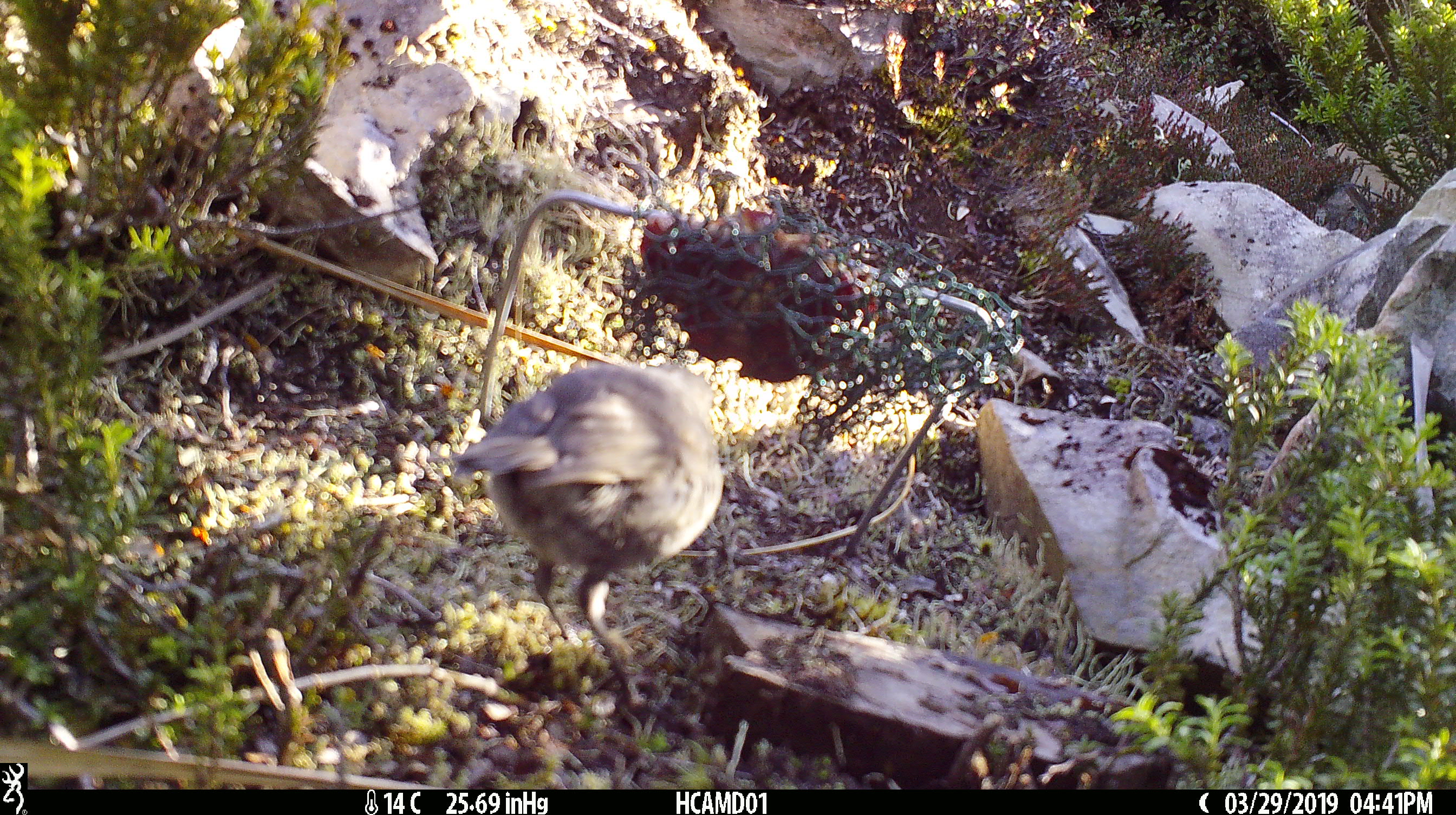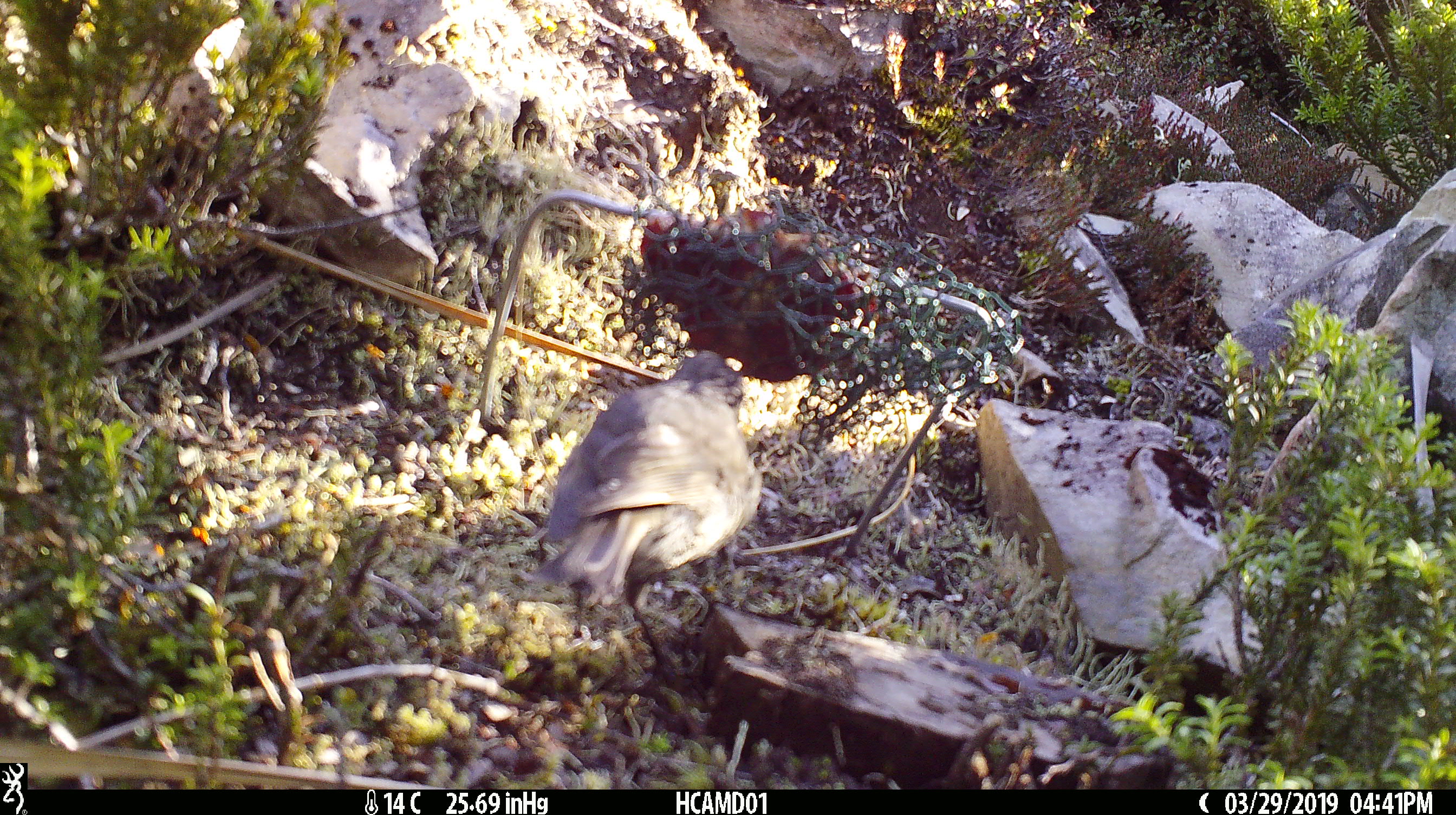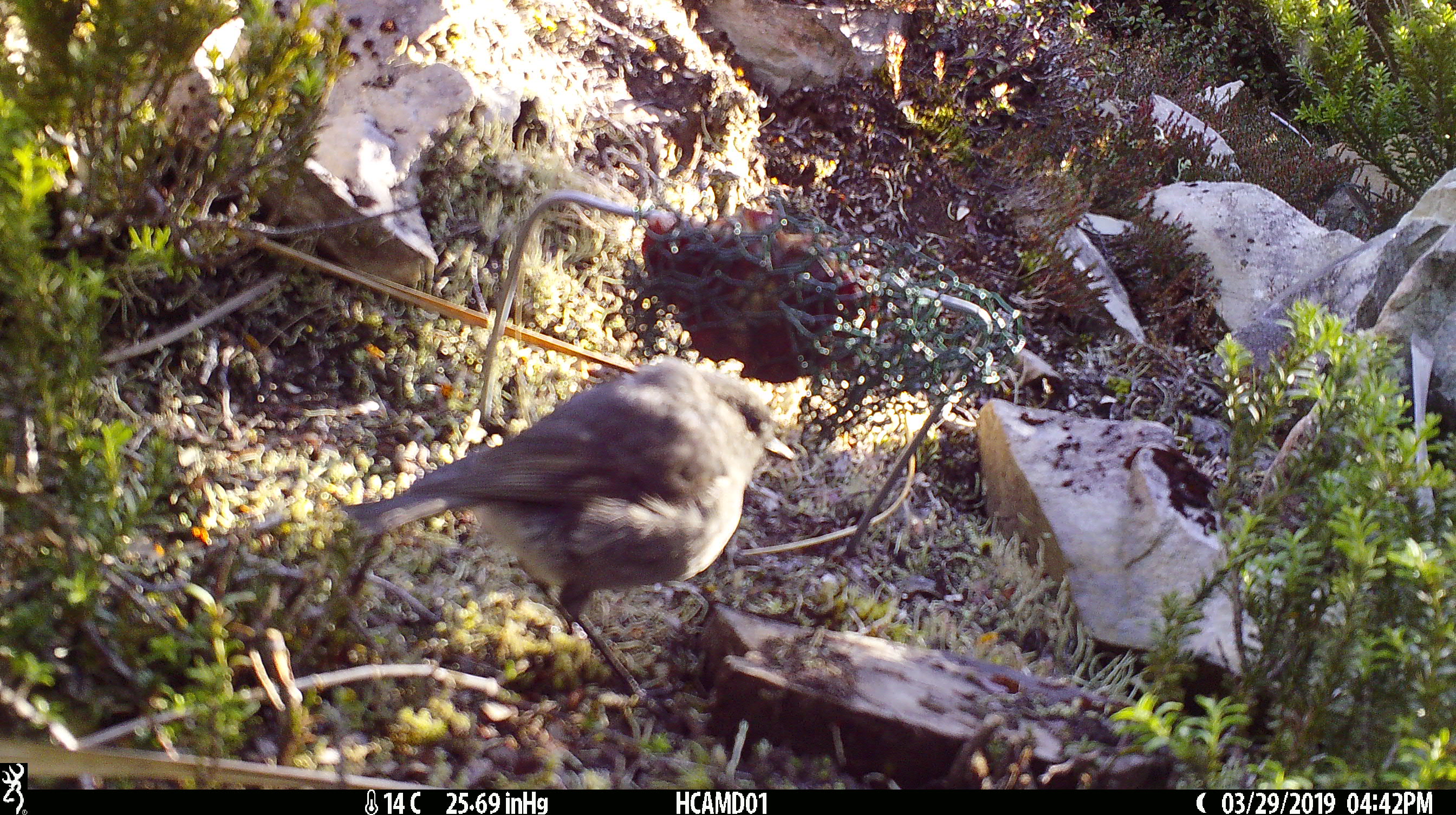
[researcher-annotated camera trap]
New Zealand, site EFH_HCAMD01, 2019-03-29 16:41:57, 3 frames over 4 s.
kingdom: Animalia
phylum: Chordata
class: Aves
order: Passeriformes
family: Petroicidae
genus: Petroica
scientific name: Petroica australis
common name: new zealand robin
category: robin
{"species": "robin (new zealand robin) (Petroica australis)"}